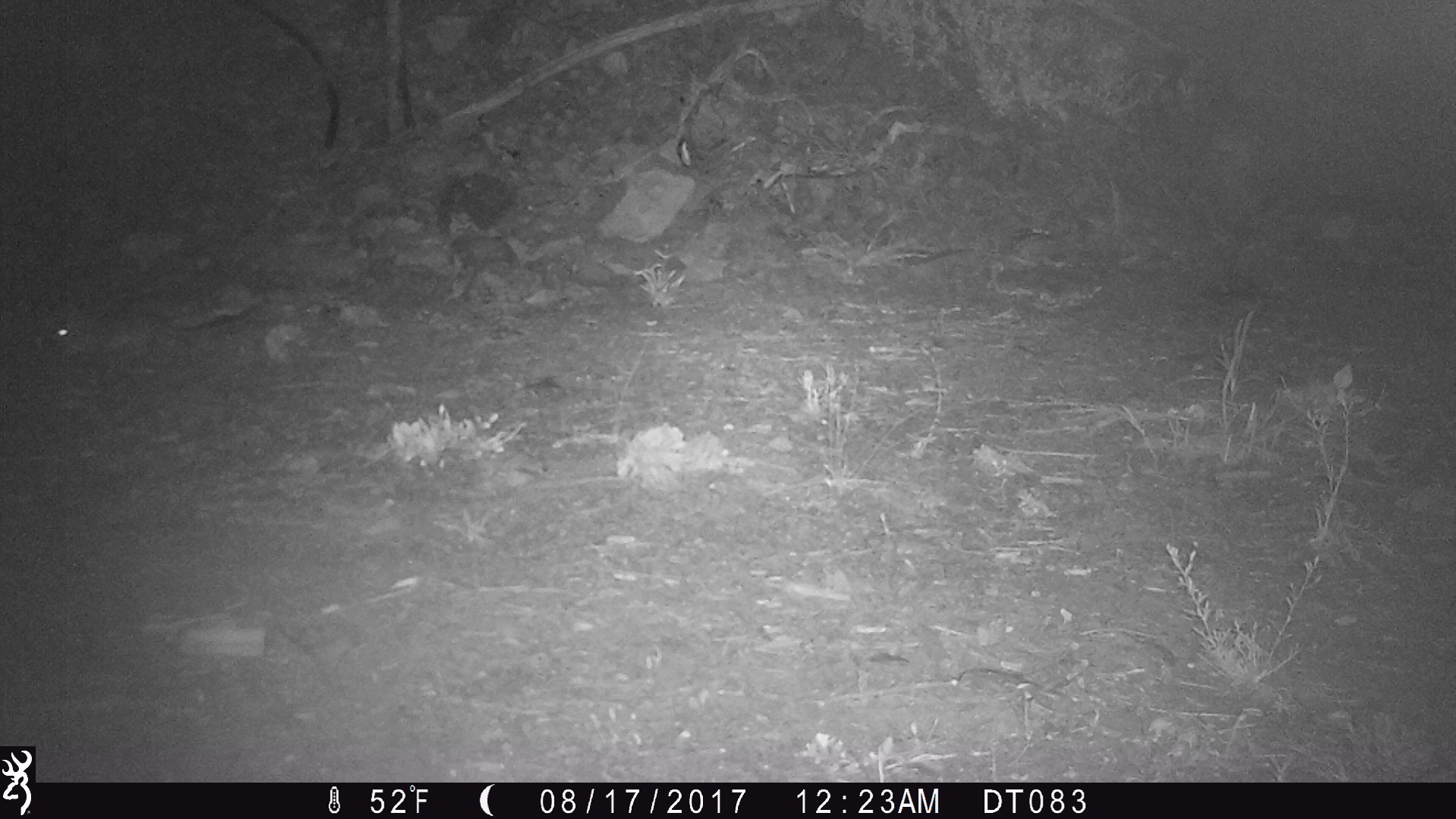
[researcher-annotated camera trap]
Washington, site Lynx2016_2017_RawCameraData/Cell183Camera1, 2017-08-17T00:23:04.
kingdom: Animalia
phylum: Chordata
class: Mammalia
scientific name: Mammalia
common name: small mammal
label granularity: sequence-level